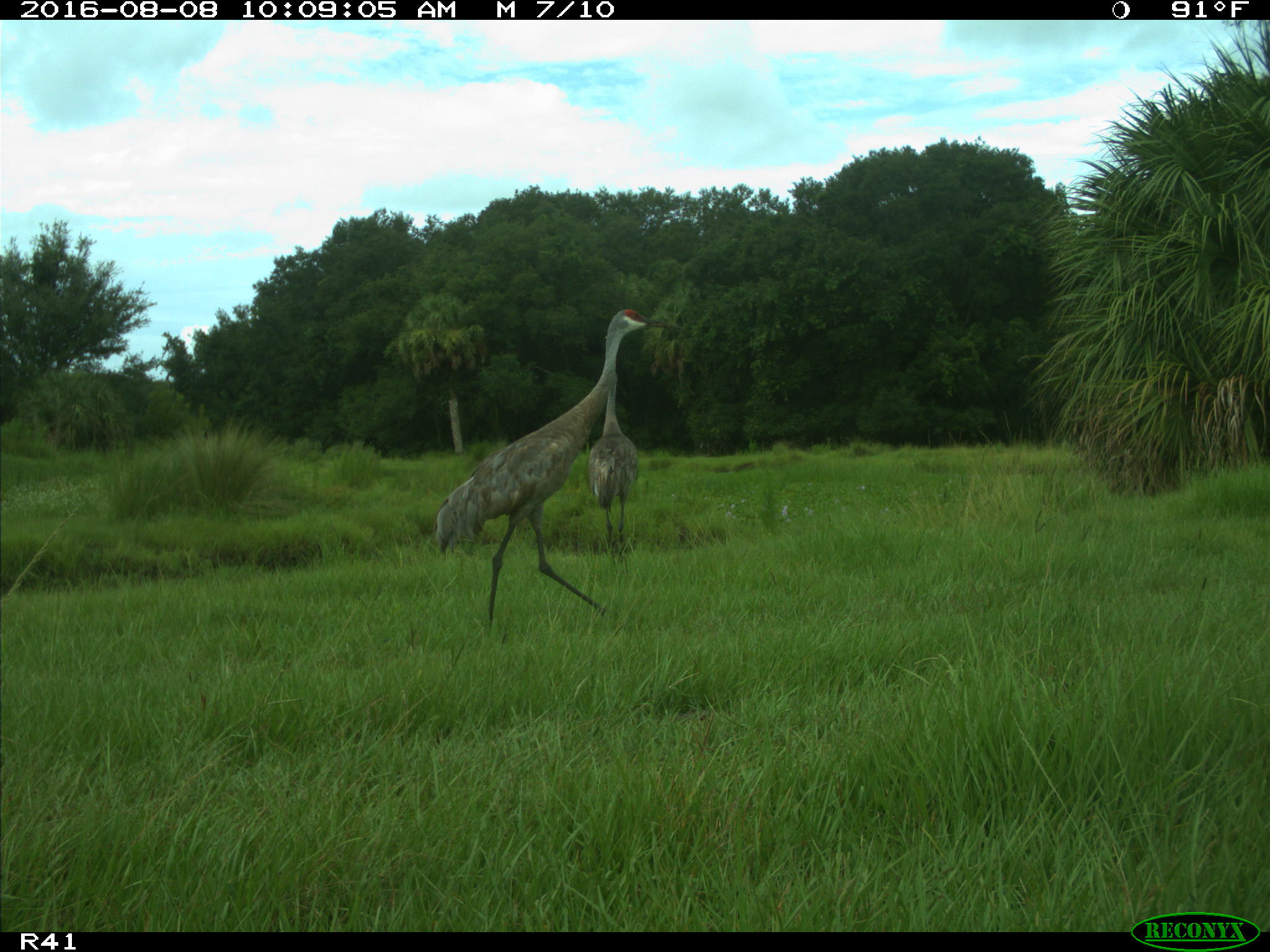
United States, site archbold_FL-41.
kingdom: Animalia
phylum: Chordata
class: Aves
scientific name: Aves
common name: birds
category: unidentified bird